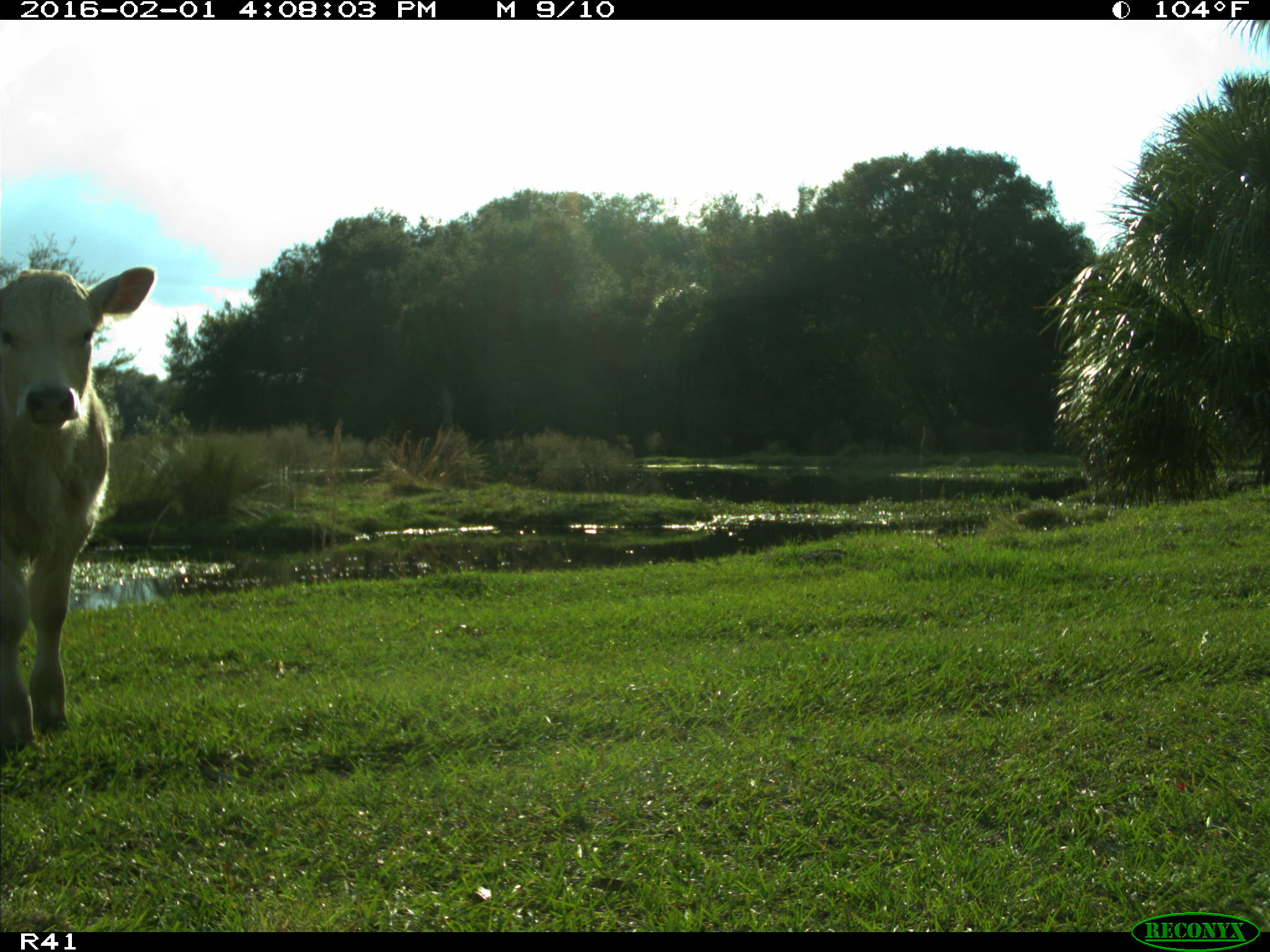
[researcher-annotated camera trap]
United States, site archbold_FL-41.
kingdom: Animalia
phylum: Chordata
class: Mammalia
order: Artiodactyla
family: Bovidae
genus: Bos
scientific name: Bos taurus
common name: domestic cow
Bos taurus (domestic cow).